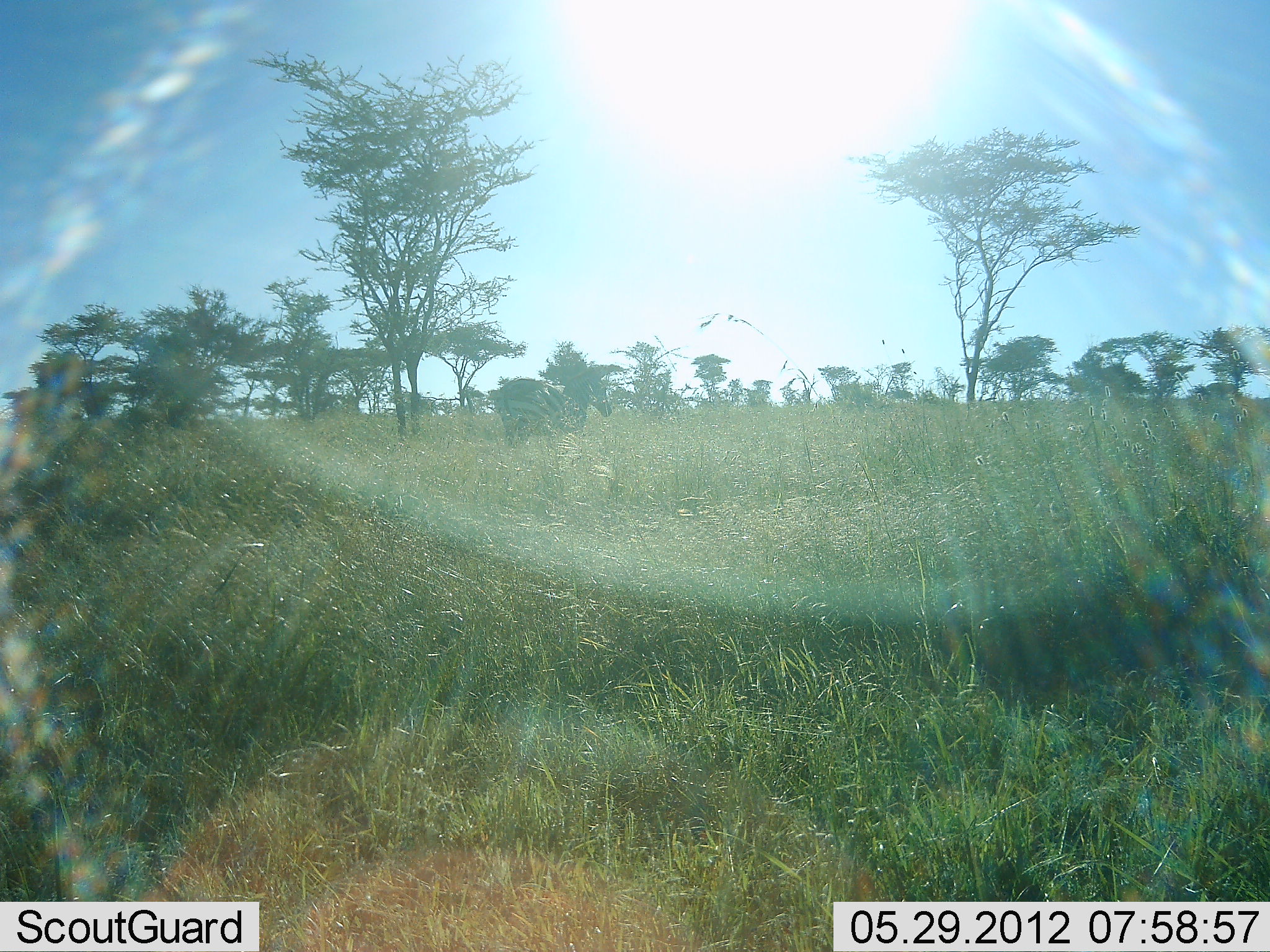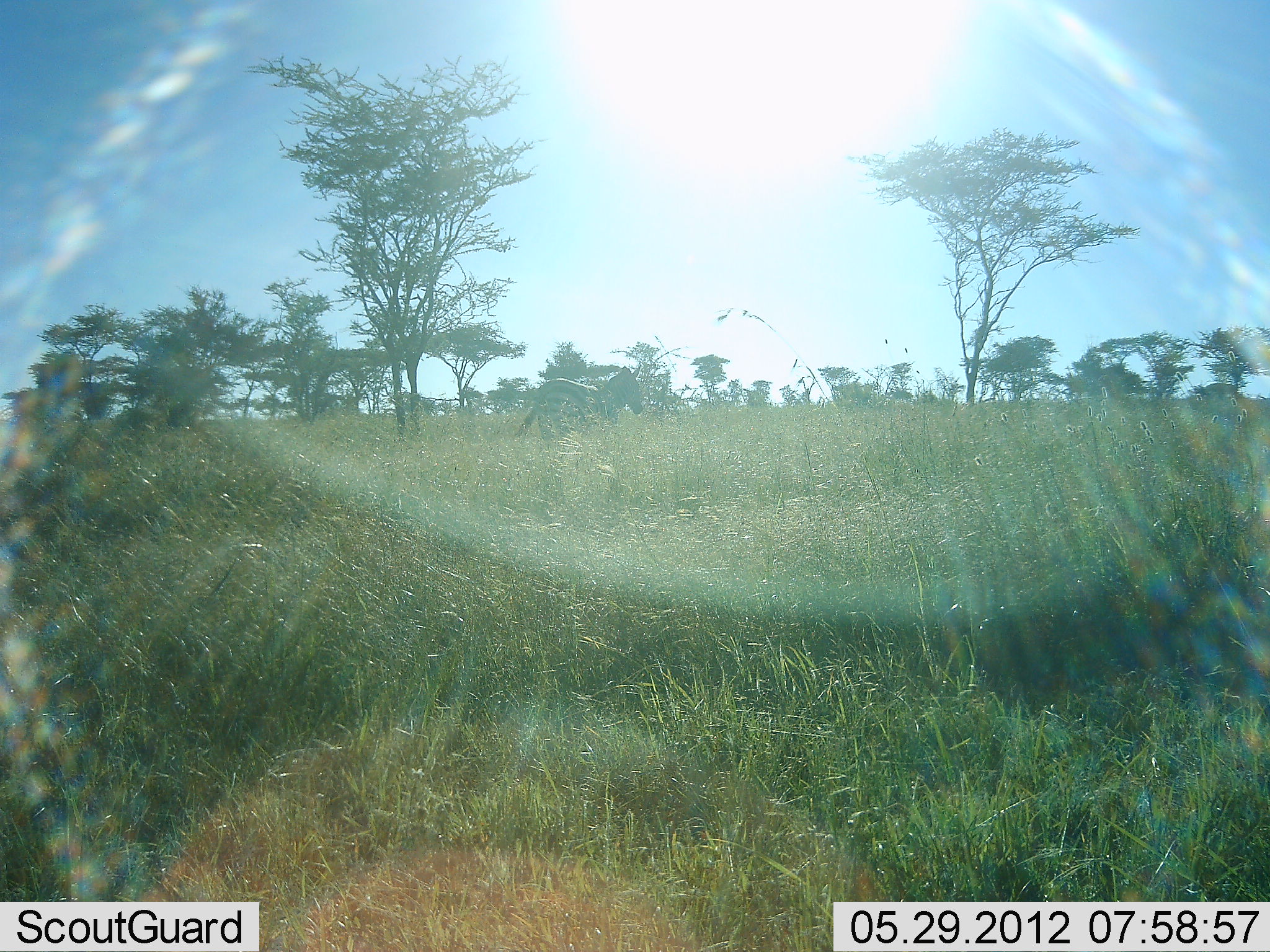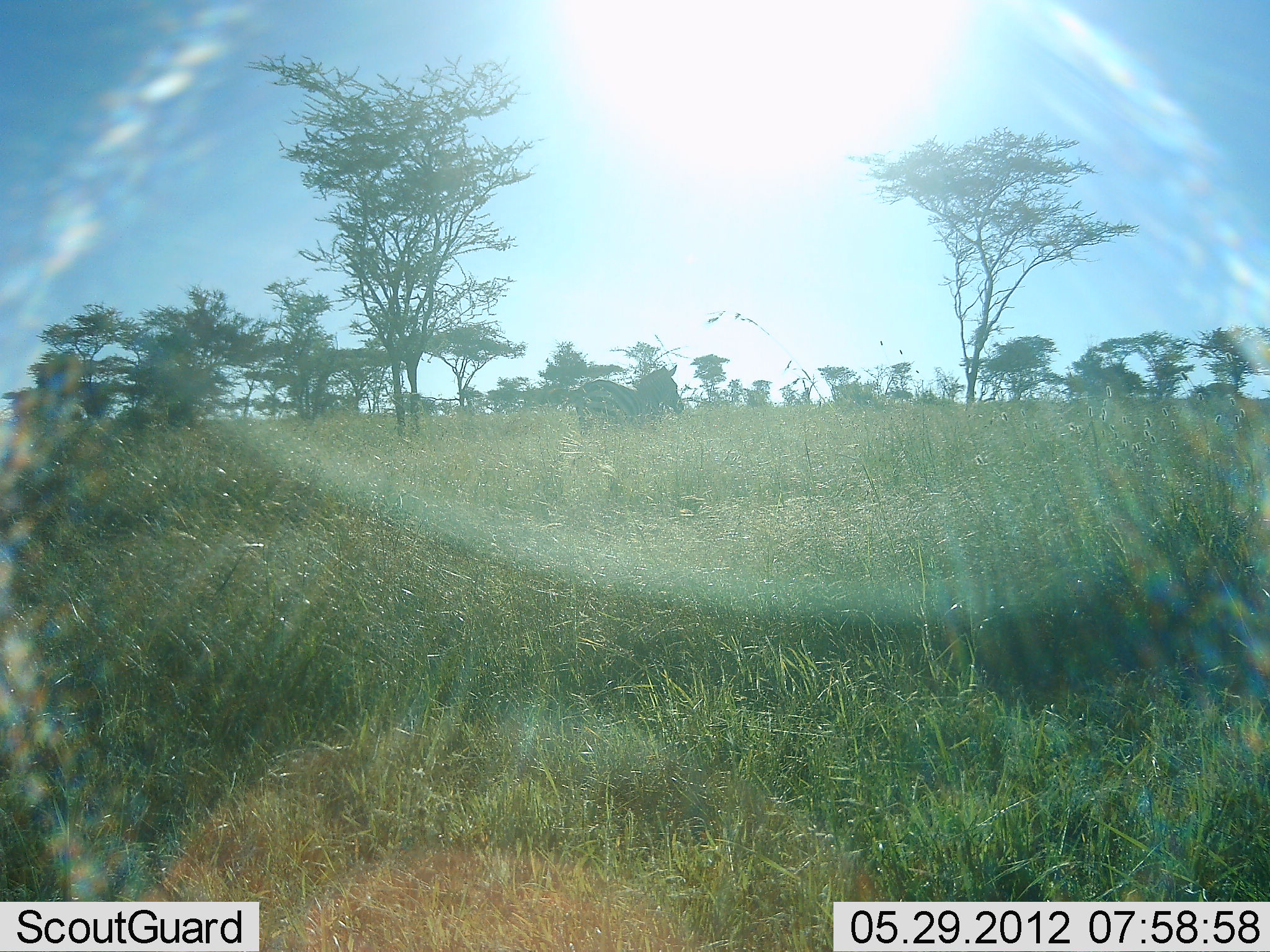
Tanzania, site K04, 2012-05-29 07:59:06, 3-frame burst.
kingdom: Animalia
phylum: Chordata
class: Mammalia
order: Perissodactyla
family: Equidae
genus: Equus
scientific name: Equus quagga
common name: plains zebra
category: zebra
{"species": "zebra (plains zebra) (Equus quagga)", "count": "1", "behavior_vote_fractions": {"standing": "10%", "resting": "0%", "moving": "100%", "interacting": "0%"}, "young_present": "0%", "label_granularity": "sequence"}